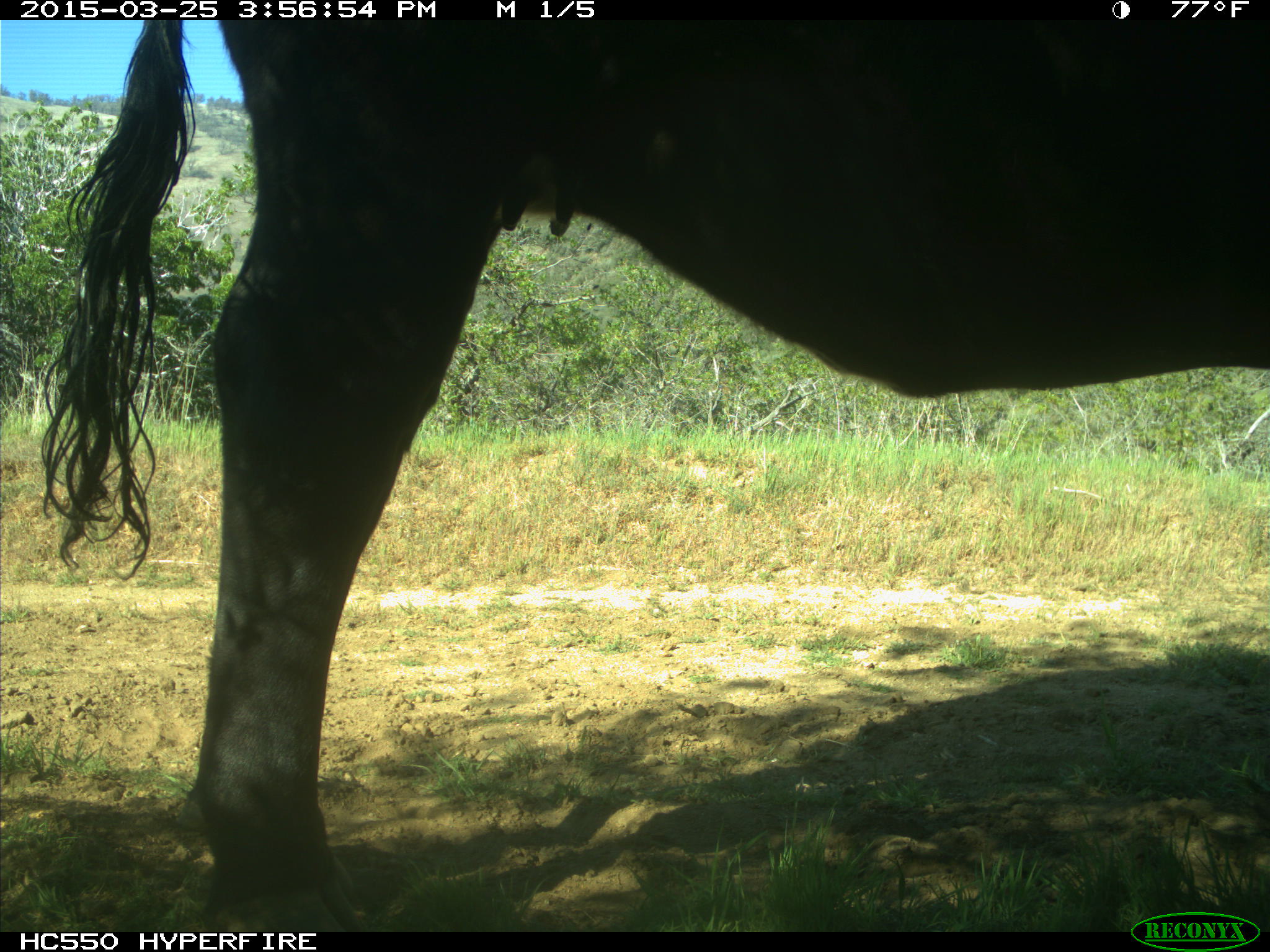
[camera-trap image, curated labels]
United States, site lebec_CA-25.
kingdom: Animalia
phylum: Chordata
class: Mammalia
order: Artiodactyla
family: Bovidae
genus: Bos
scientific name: Bos taurus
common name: domestic cow